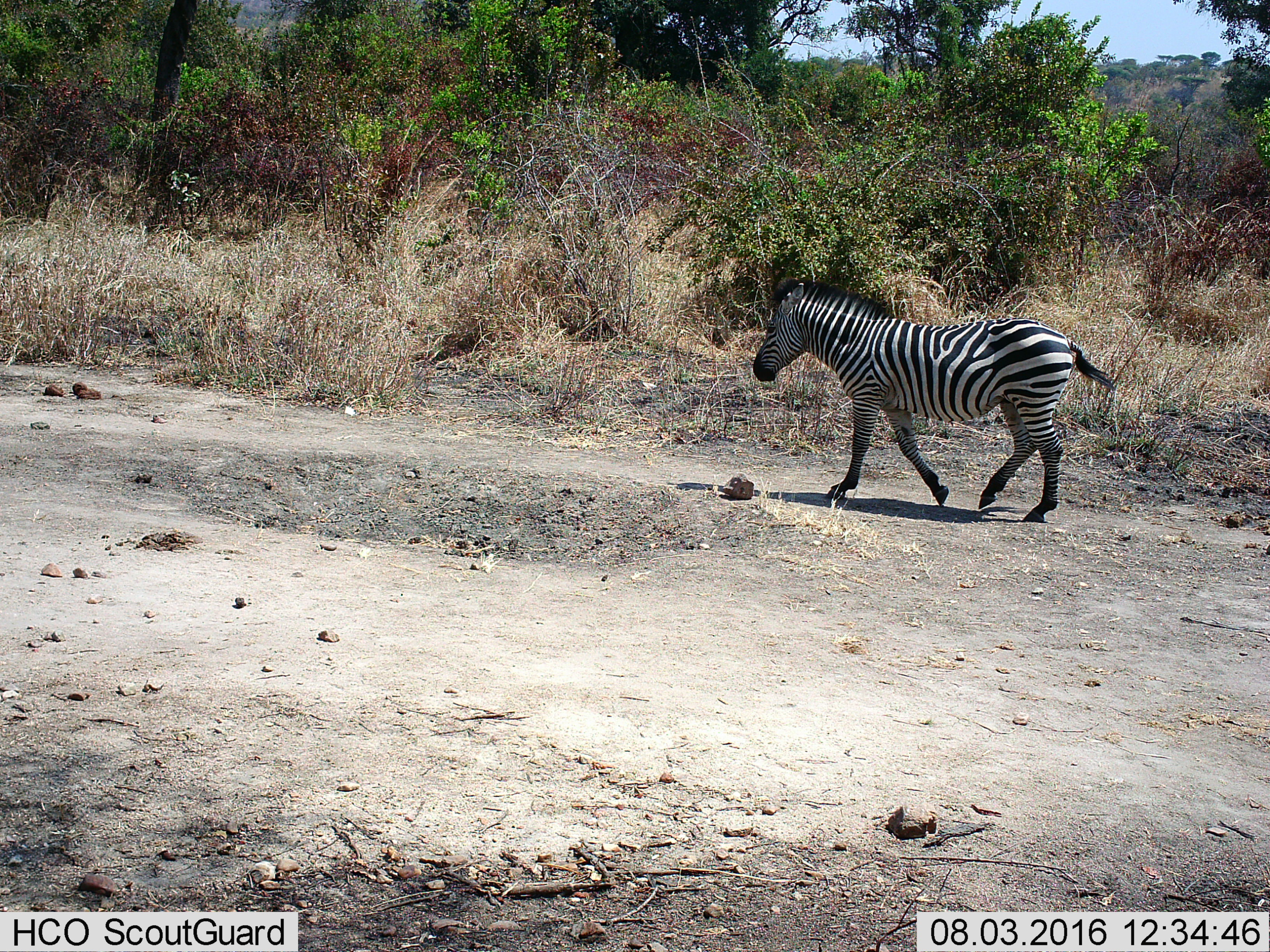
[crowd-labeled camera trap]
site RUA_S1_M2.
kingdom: Animalia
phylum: Chordata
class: Mammalia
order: Perissodactyla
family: Equidae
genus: Equus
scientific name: Equus quagga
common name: plains zebra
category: zebraplains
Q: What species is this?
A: Zebraplains (plains zebra) (Equus quagga).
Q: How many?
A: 1.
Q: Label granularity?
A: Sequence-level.